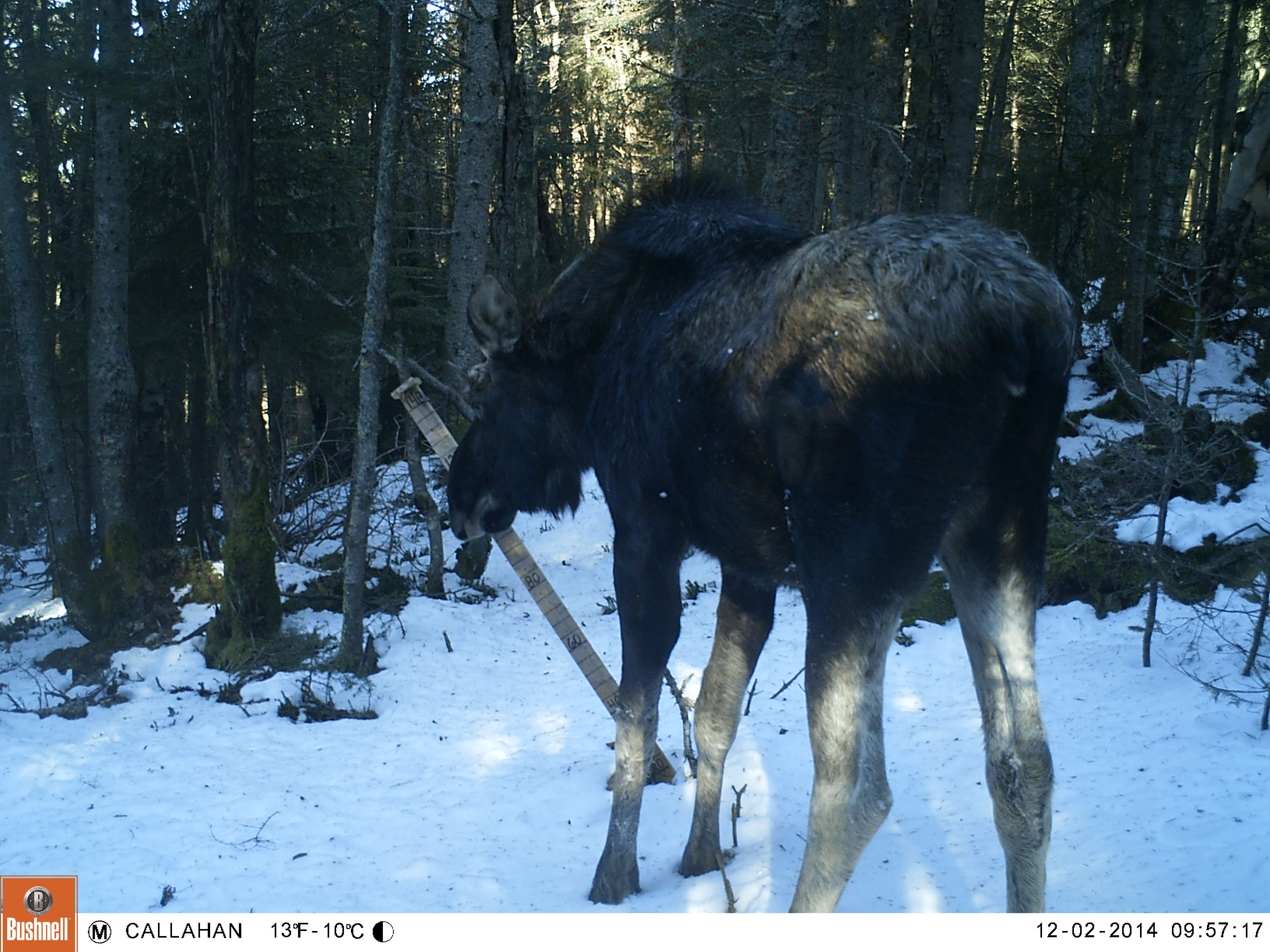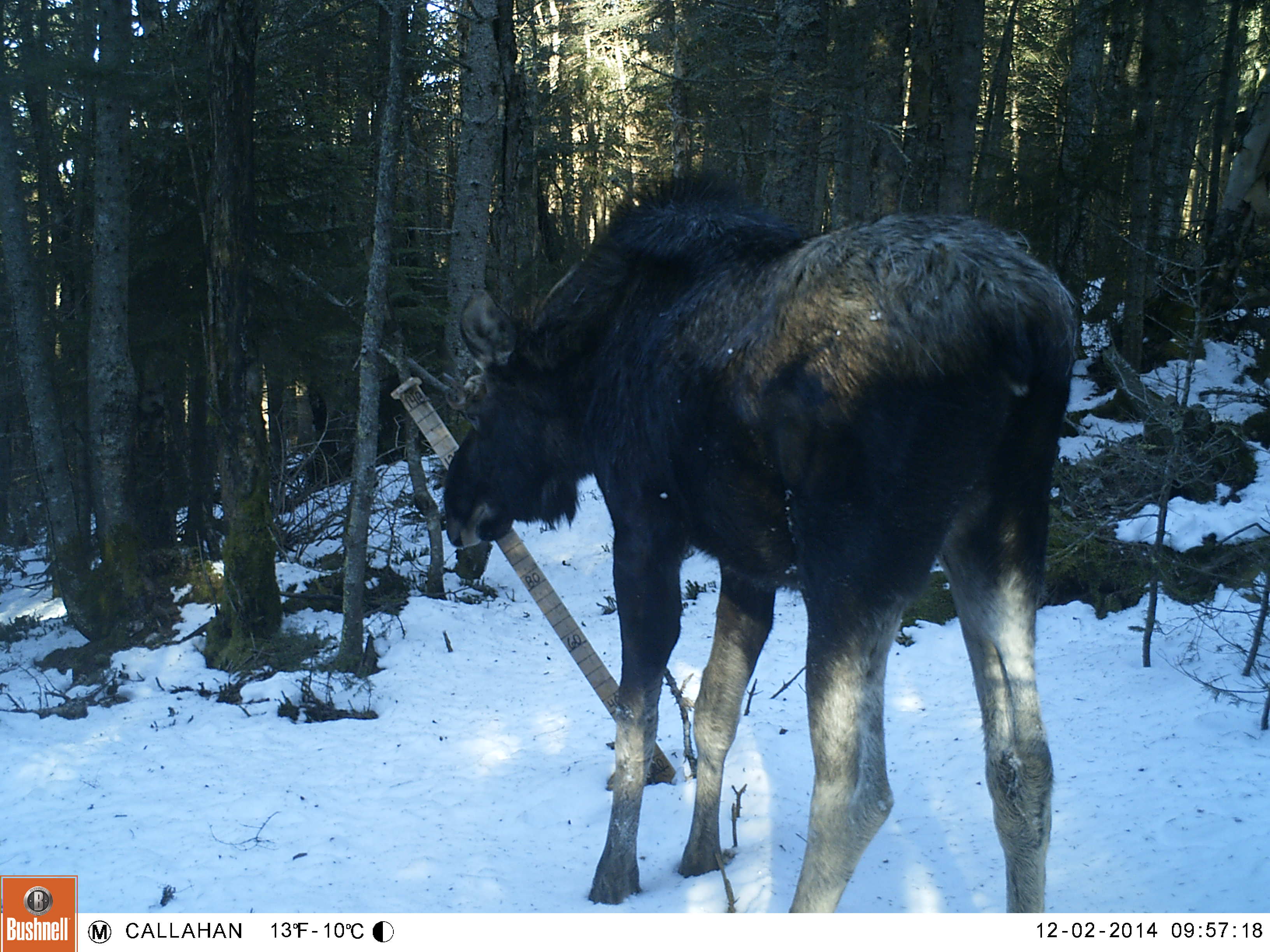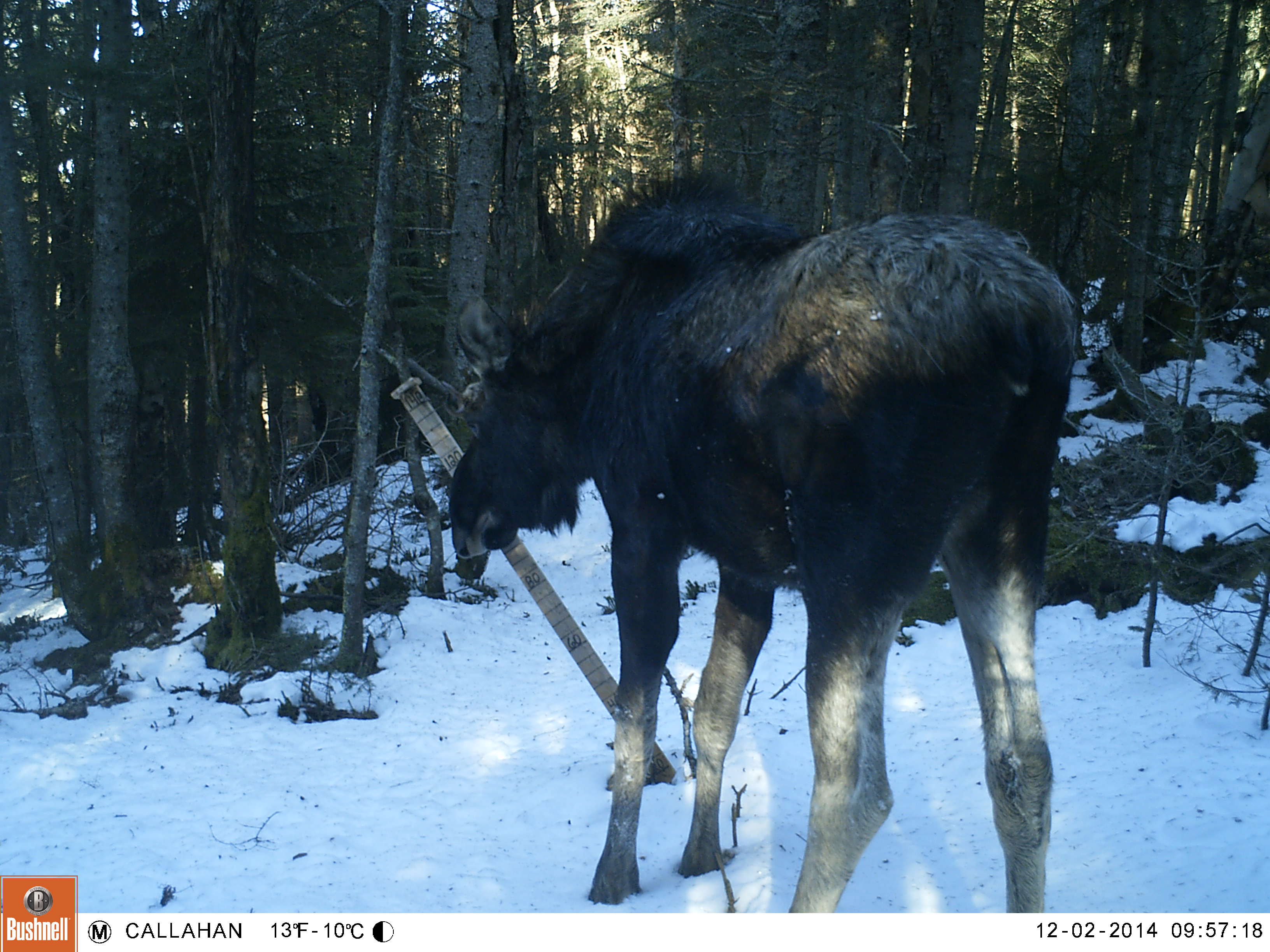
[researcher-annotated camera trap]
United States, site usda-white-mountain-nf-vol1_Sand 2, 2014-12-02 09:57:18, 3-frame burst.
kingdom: Animalia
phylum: Chordata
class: Mammalia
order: Artiodactyla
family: Cervidae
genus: Alces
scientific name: Alces alces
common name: moose